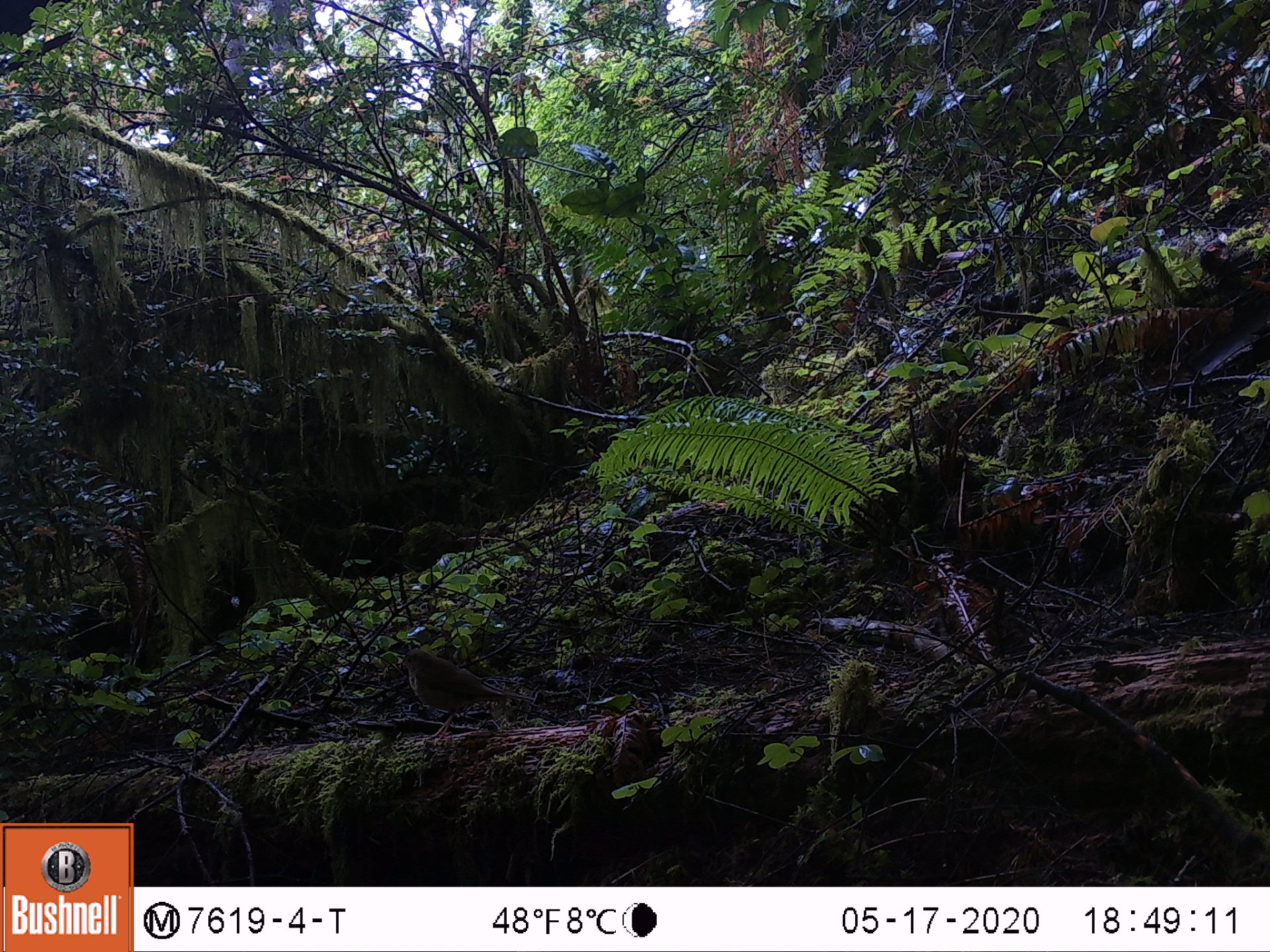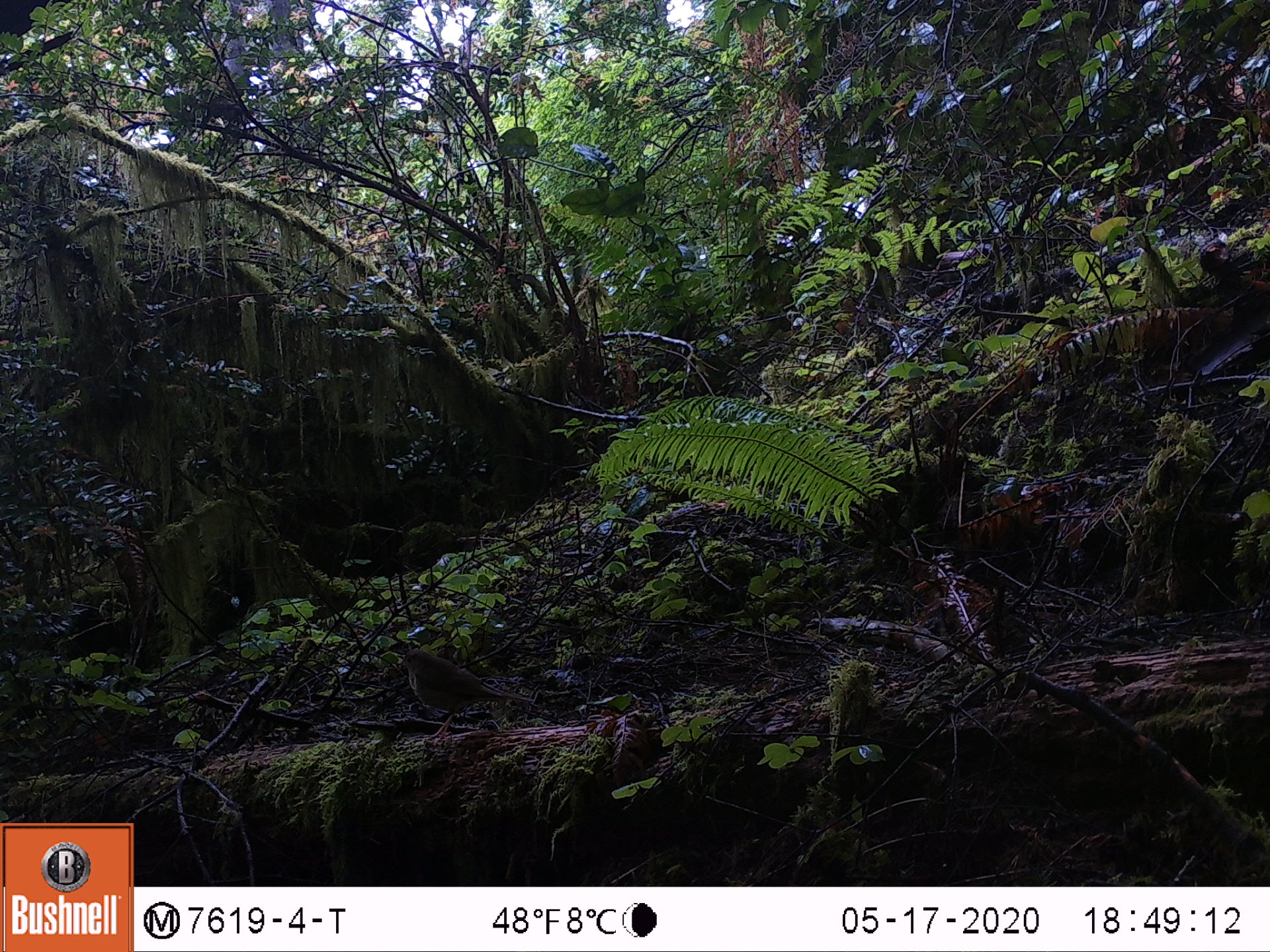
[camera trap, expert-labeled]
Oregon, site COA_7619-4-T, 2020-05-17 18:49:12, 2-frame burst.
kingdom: Animalia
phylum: Chordata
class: Aves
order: Passeriformes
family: Turdidae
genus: Catharus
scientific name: Catharus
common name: brown thrushes and nightingale-thrushes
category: catharus species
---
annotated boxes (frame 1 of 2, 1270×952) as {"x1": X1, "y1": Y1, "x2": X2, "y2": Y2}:
catharus species: {"x1": 392, "y1": 645, "x2": 541, "y2": 747}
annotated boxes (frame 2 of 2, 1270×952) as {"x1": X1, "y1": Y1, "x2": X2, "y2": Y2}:
catharus species: {"x1": 395, "y1": 643, "x2": 536, "y2": 741}